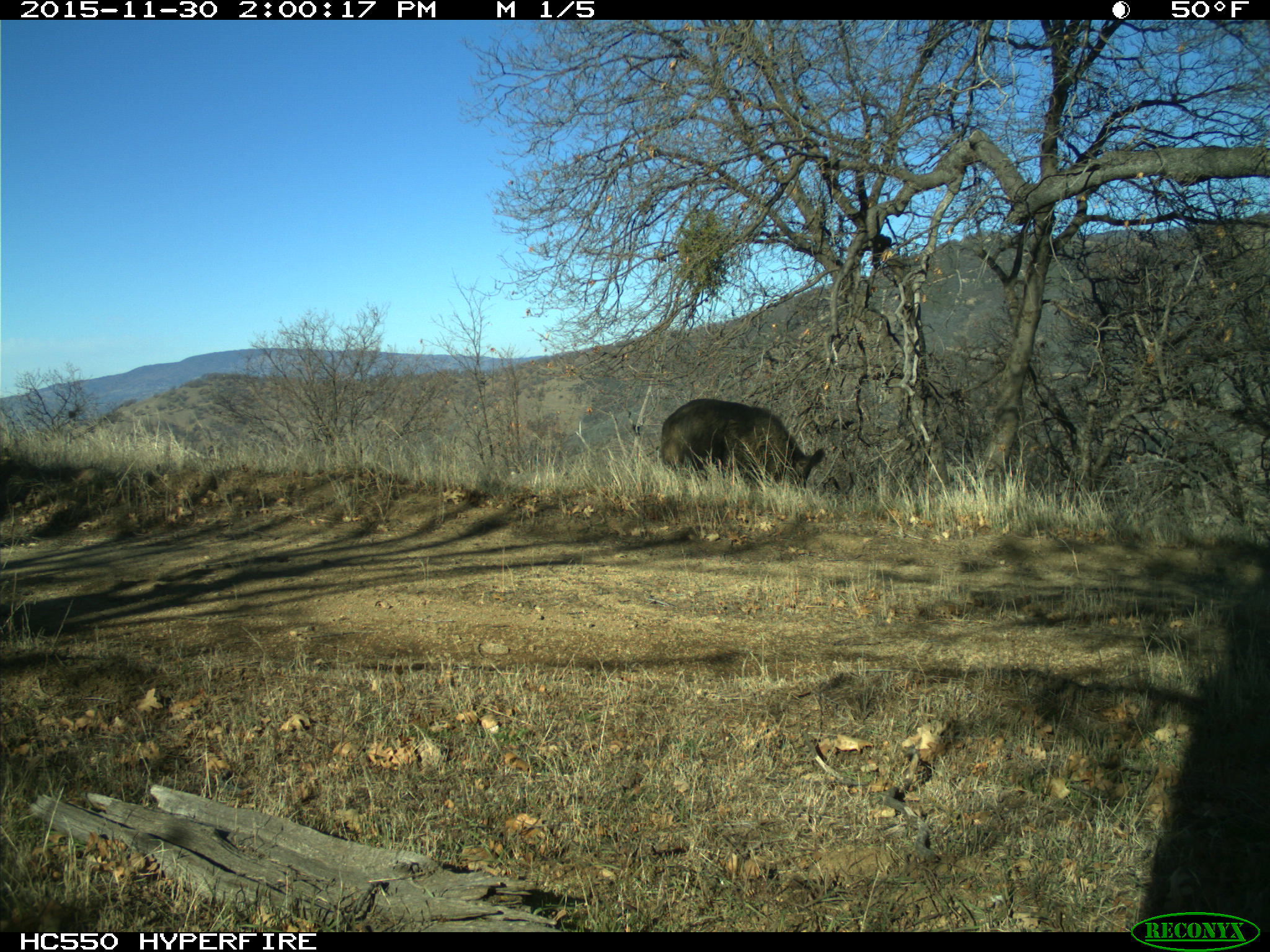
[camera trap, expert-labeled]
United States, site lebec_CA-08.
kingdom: Animalia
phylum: Chordata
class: Mammalia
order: Artiodactyla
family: Suidae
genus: Sus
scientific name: Sus scrofa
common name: wild boar